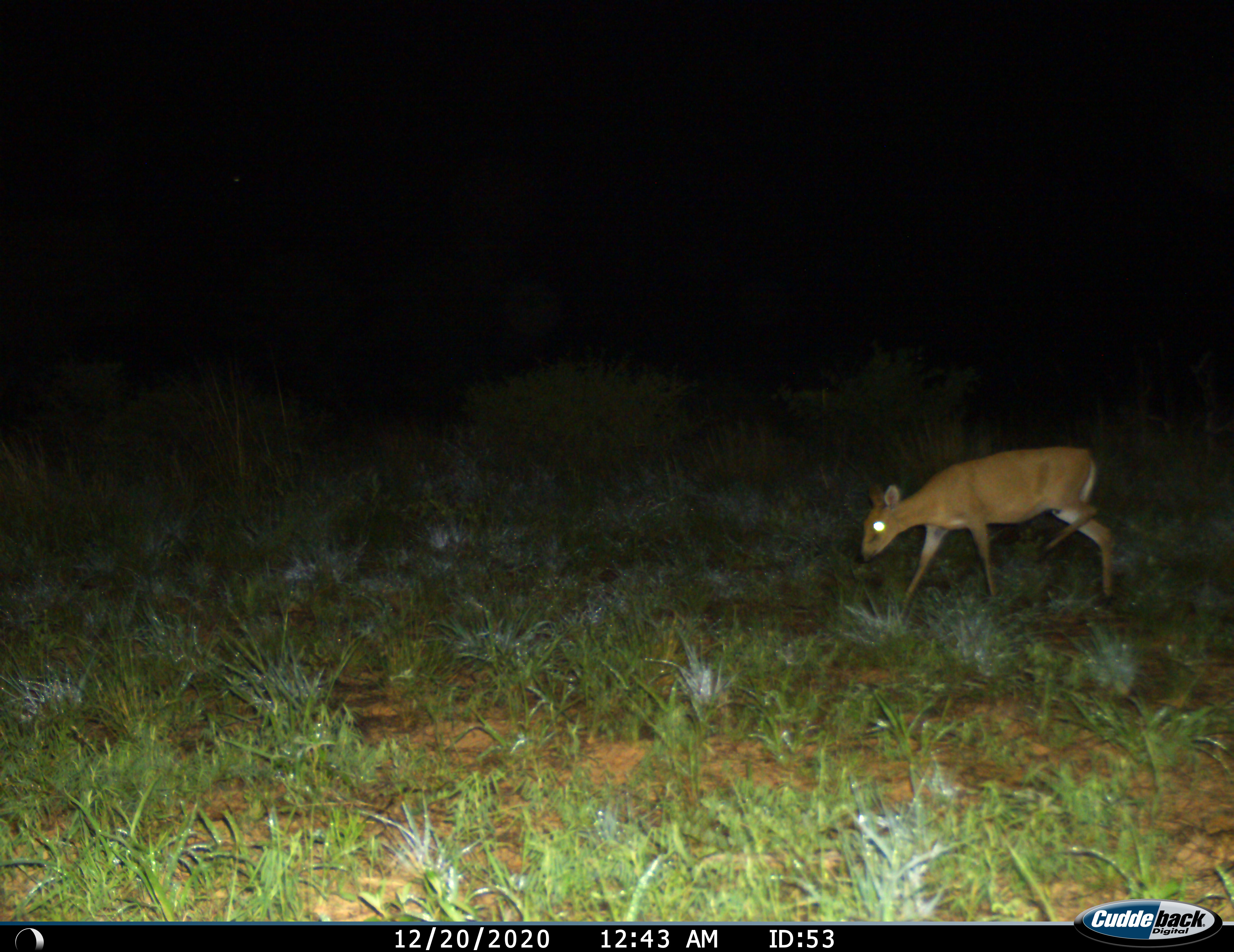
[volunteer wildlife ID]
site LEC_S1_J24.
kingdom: Animalia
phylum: Chordata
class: Mammalia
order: Artiodactyla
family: Bovidae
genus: Sylvicapra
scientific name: Sylvicapra grimmia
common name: common duiker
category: duikercommongrey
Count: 1.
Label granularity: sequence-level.